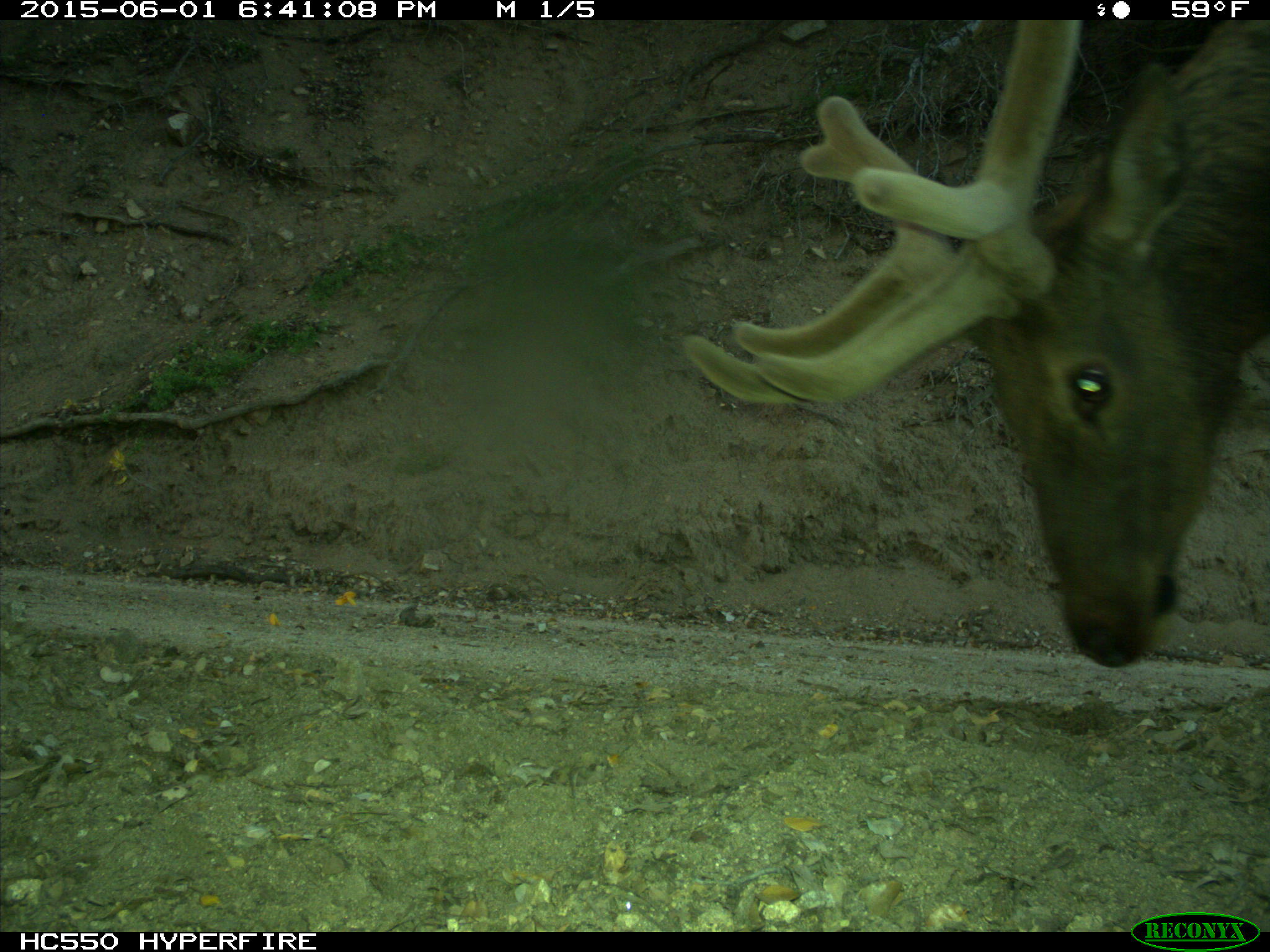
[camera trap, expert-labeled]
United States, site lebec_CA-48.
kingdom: Animalia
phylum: Chordata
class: Mammalia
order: Artiodactyla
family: Cervidae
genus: Cervus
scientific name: Cervus canadensis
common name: elk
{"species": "Cervus canadensis (elk)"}